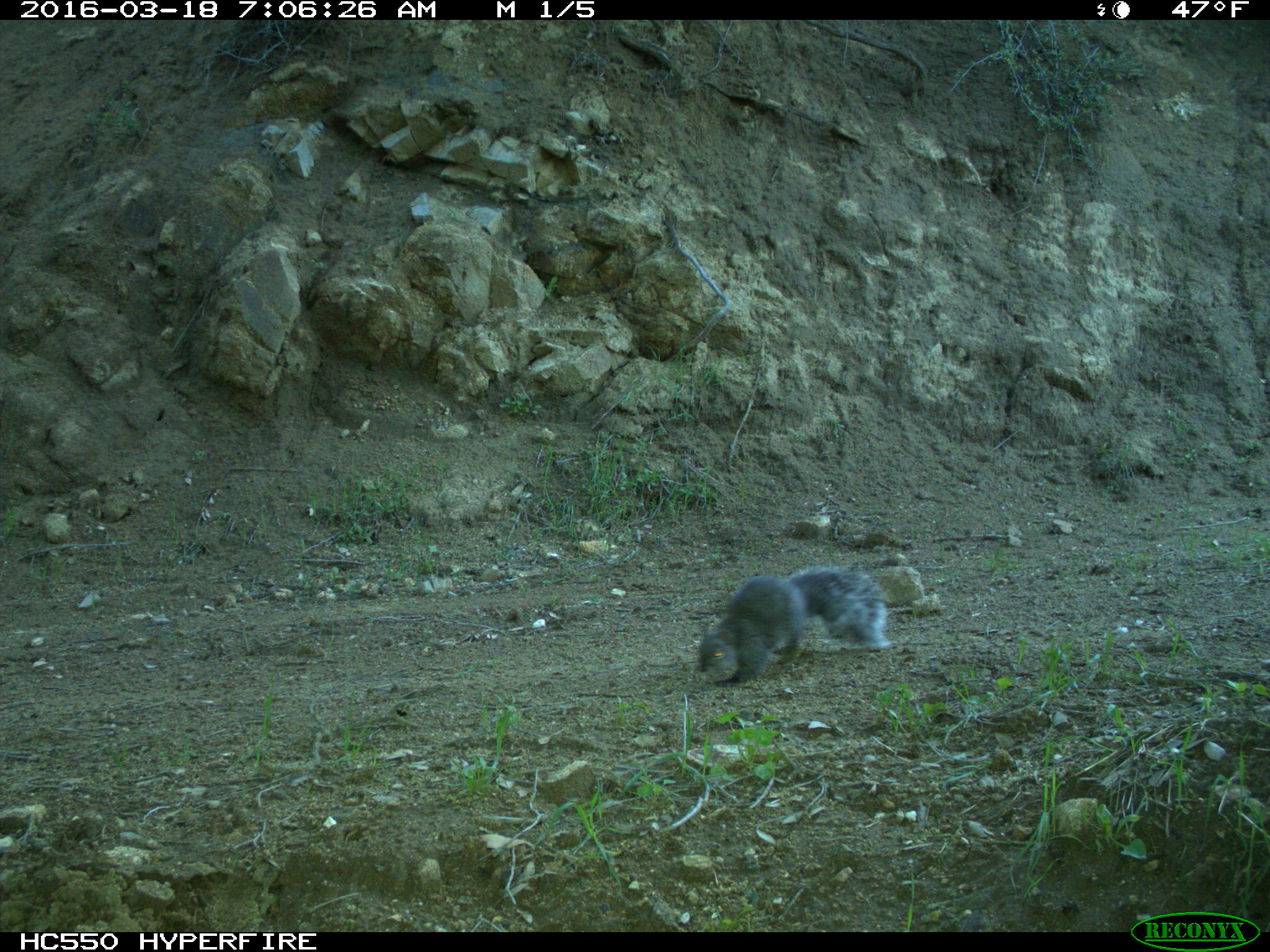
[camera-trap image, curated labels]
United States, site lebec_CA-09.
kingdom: Animalia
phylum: Chordata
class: Mammalia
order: Rodentia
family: Sciuridae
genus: Sciurus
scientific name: Sciurus carolinensis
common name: eastern gray squirrel